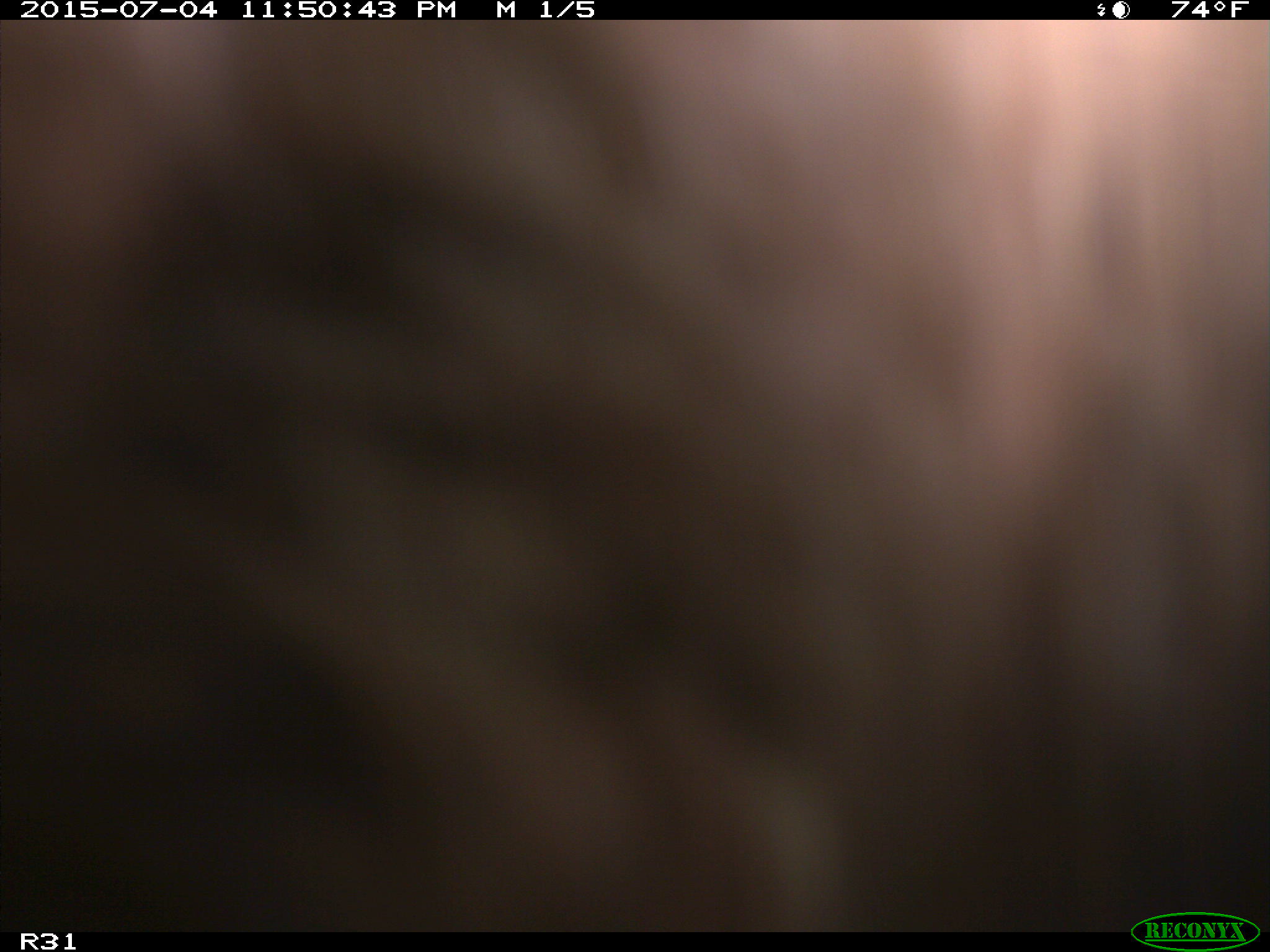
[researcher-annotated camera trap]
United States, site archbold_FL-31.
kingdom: Animalia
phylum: Chordata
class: Mammalia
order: Artiodactyla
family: Bovidae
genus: Bos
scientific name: Bos taurus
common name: domestic cow